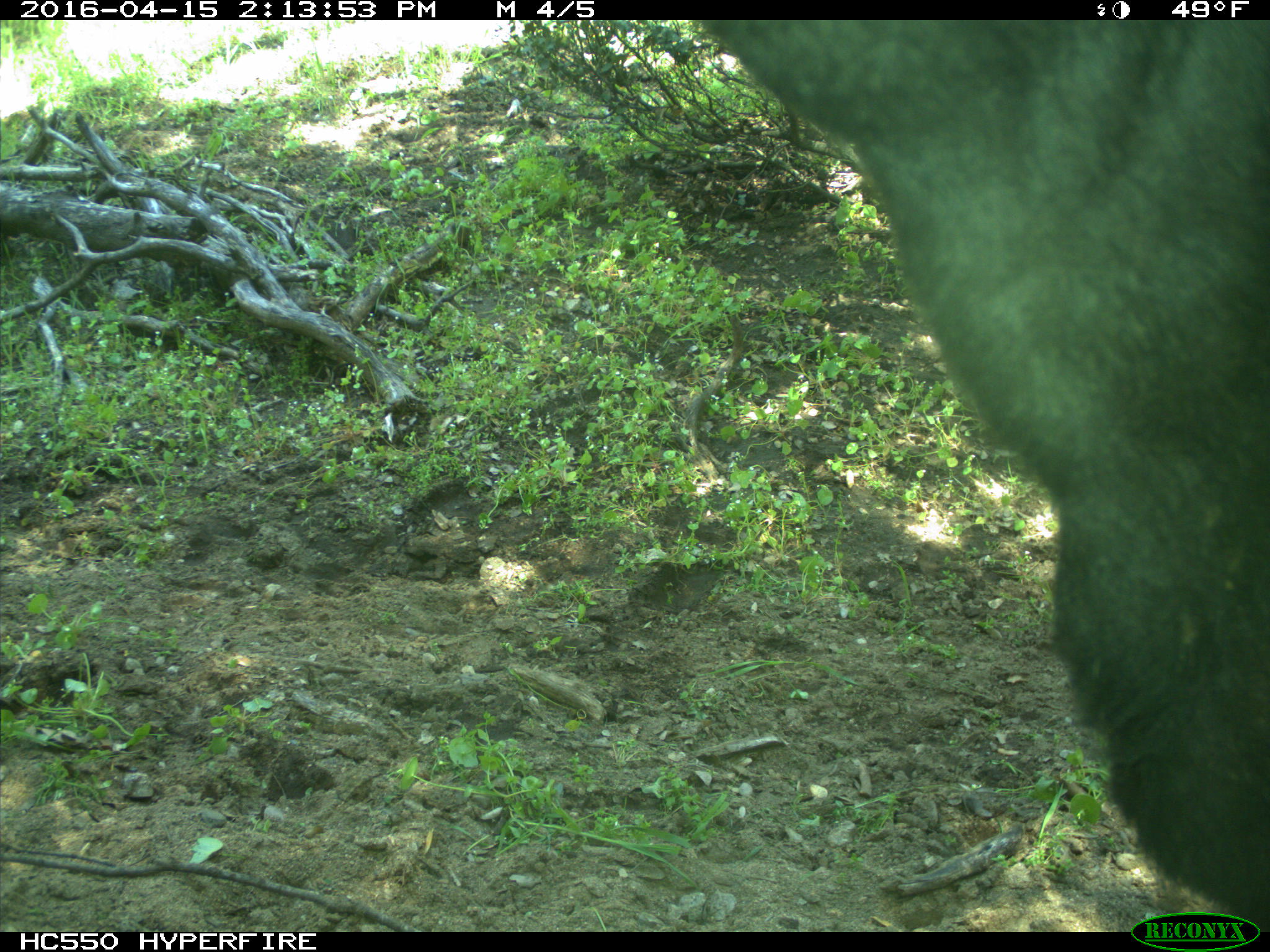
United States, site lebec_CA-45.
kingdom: Animalia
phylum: Chordata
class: Mammalia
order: Artiodactyla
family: Bovidae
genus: Bos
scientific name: Bos taurus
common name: domestic cow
Bos taurus (domestic cow).